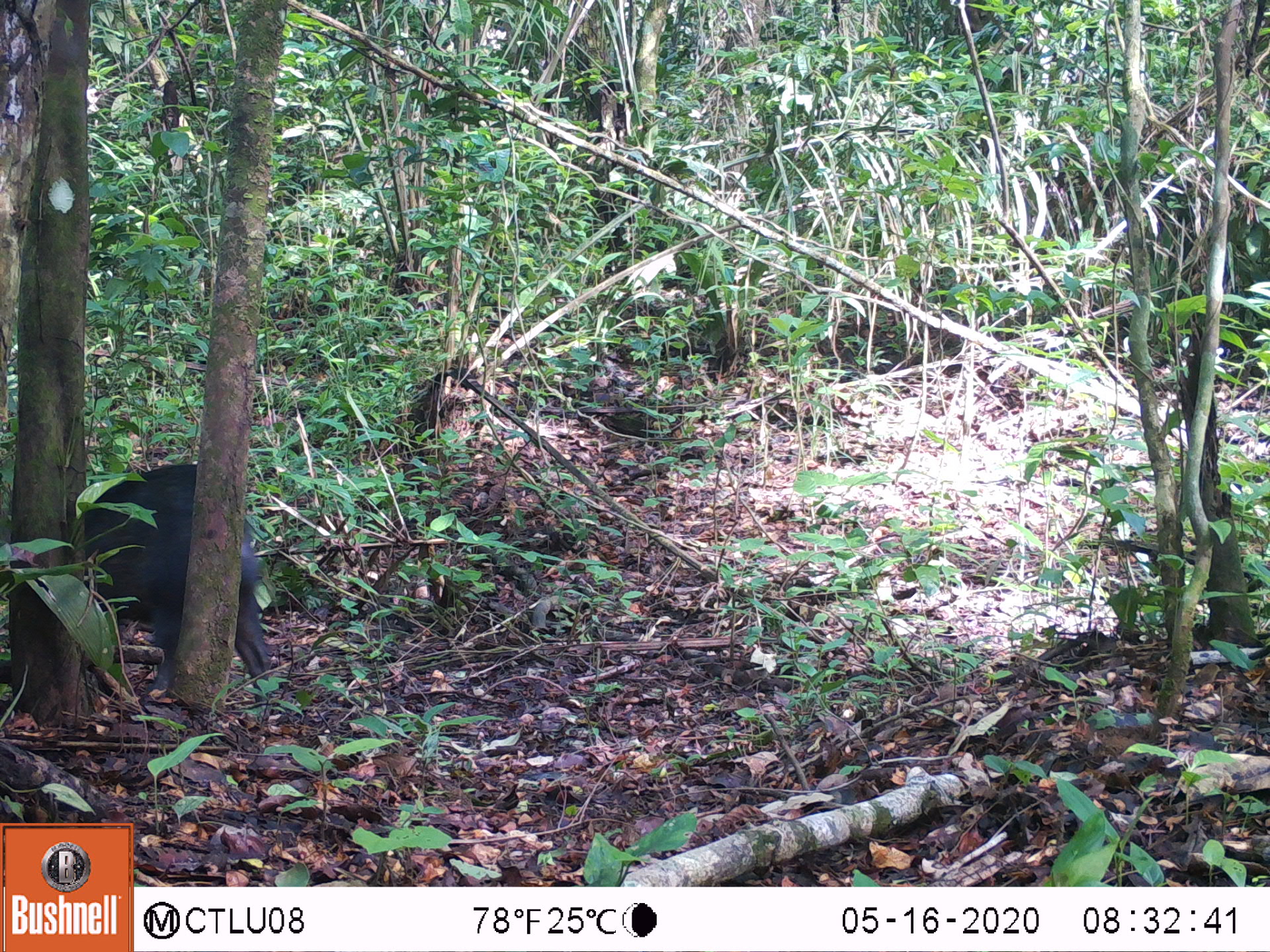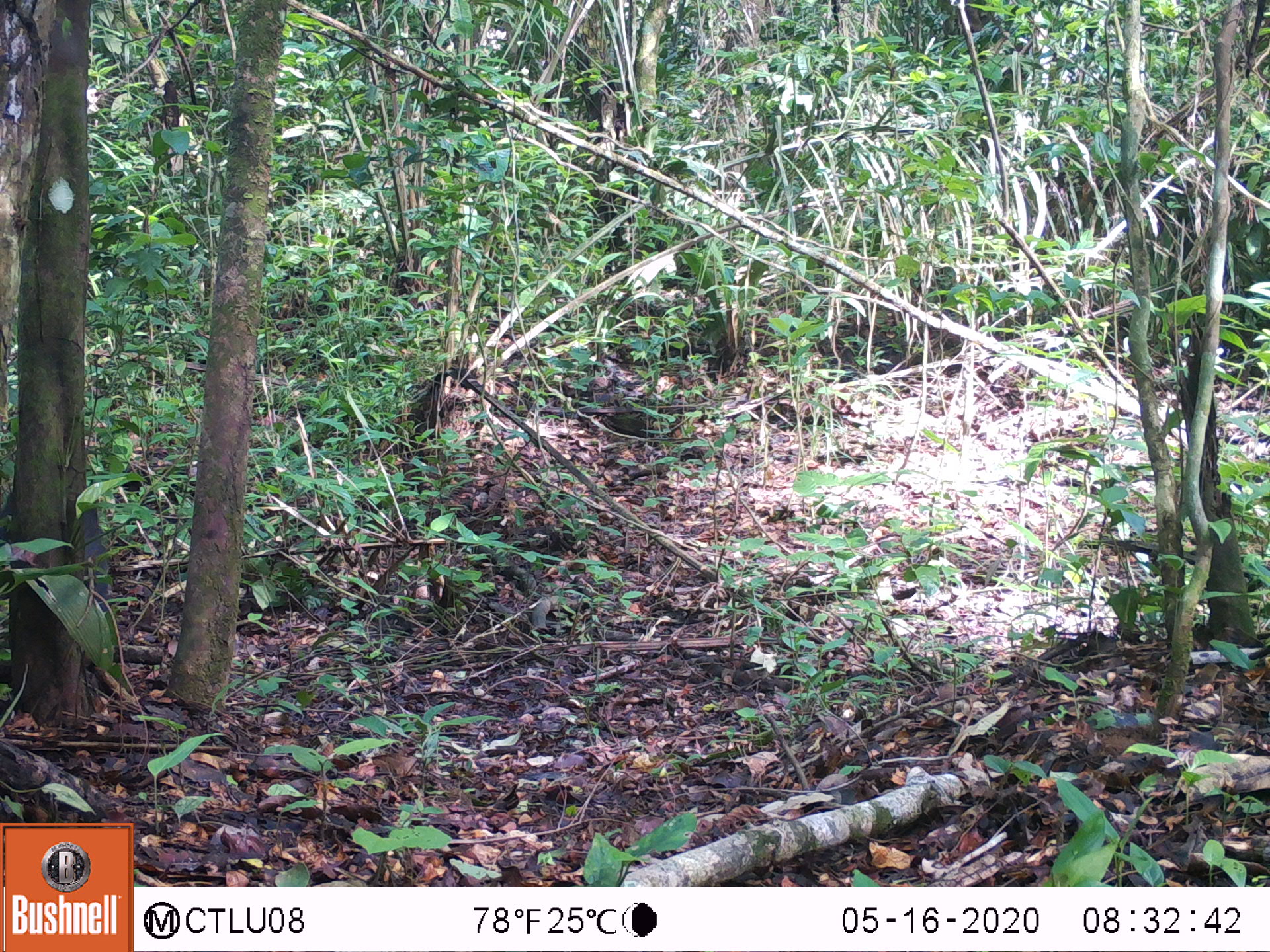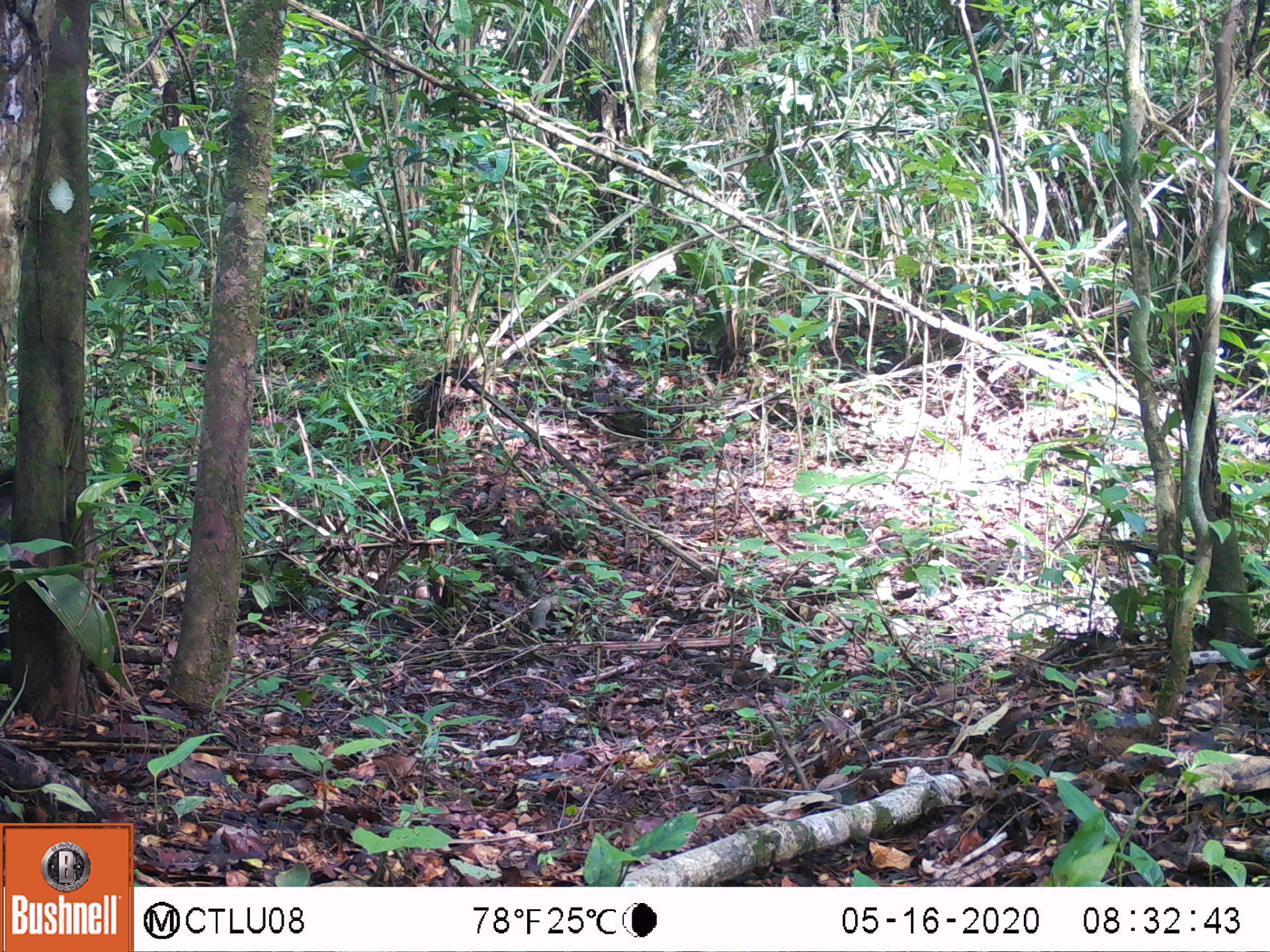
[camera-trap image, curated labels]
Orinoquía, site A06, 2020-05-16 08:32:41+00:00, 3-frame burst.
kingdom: Animalia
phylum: Chordata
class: Mammalia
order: Artiodactyla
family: Tayassuidae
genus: Pecari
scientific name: Pecari tajacu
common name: collared peccary